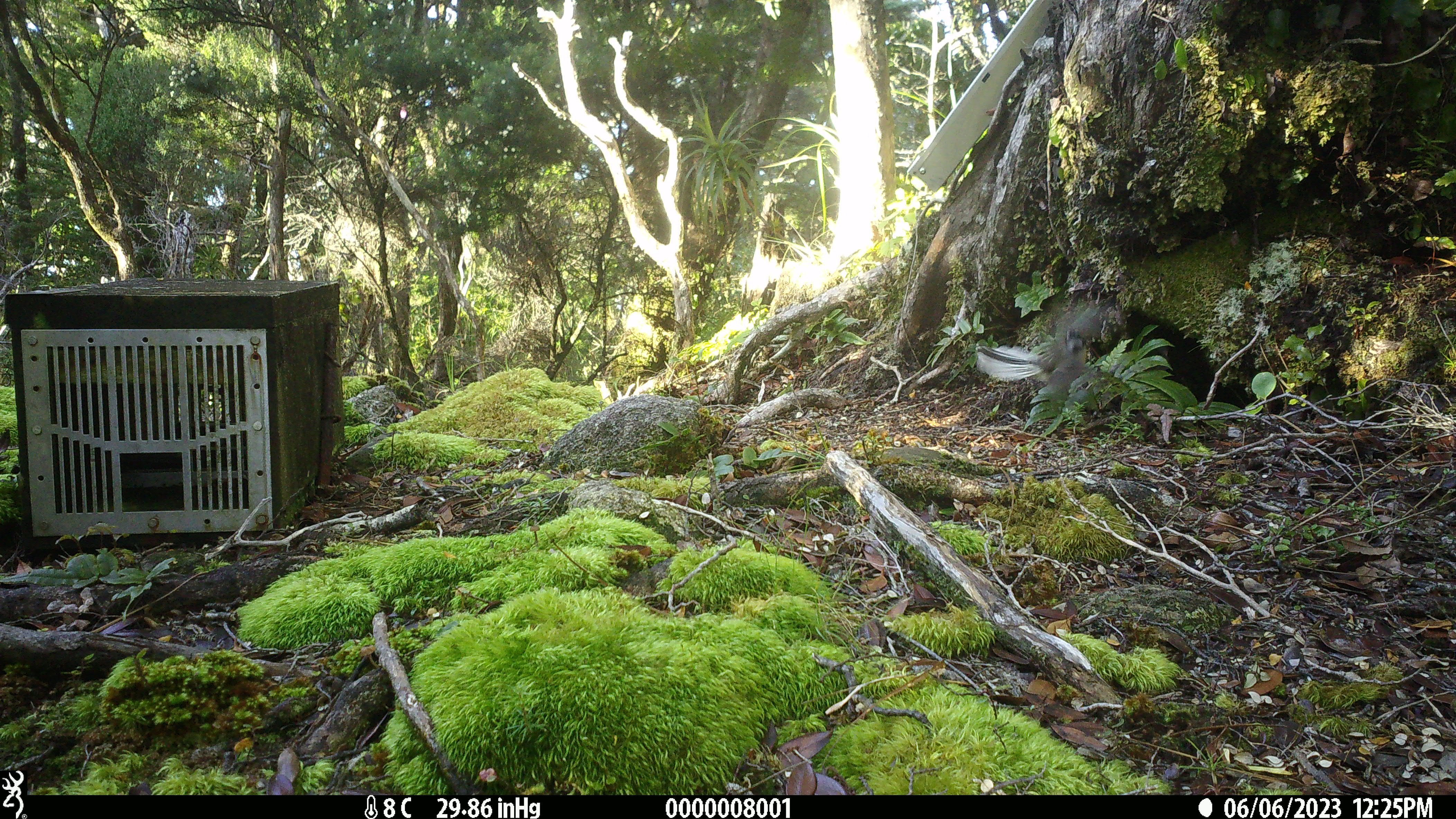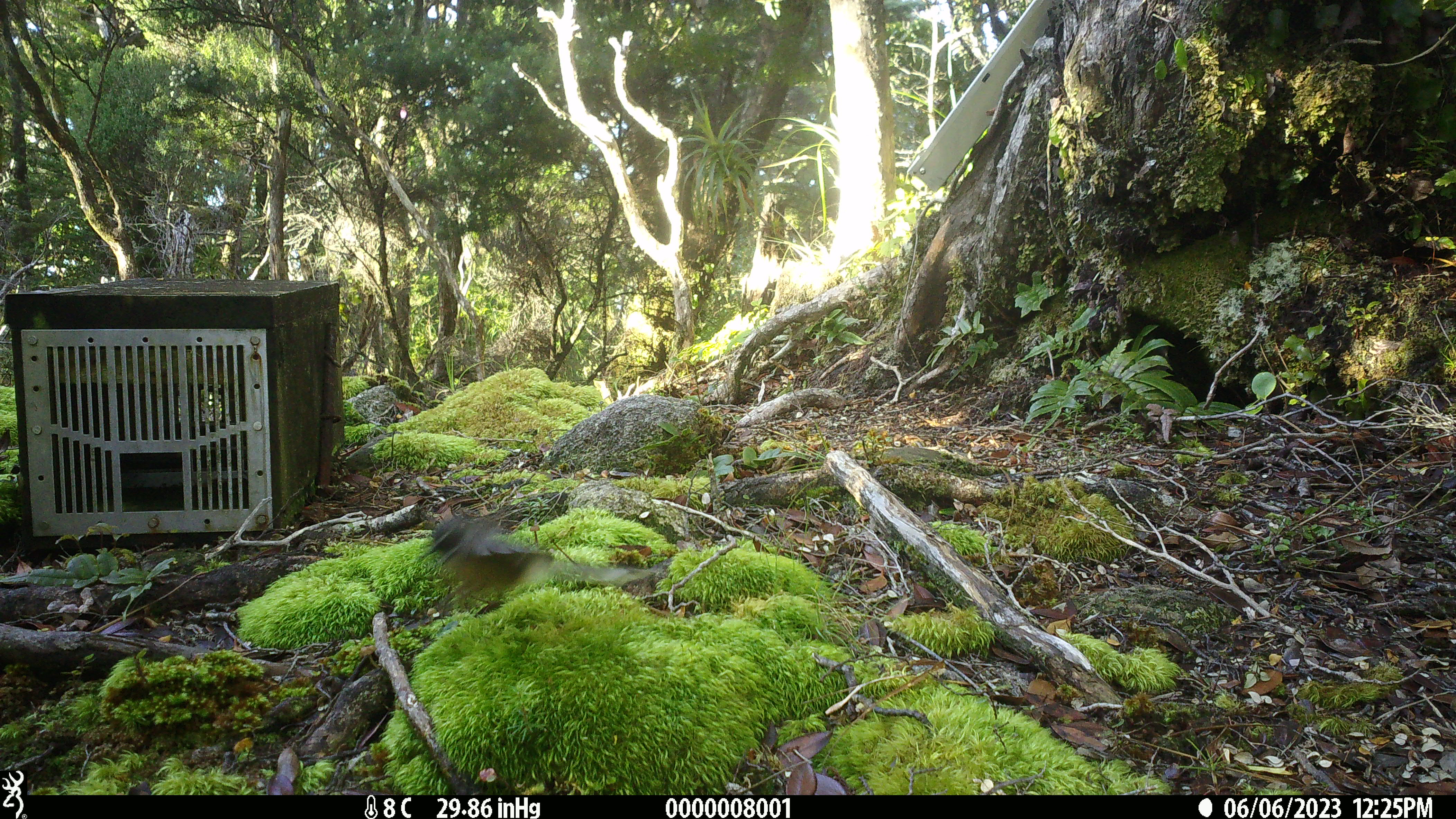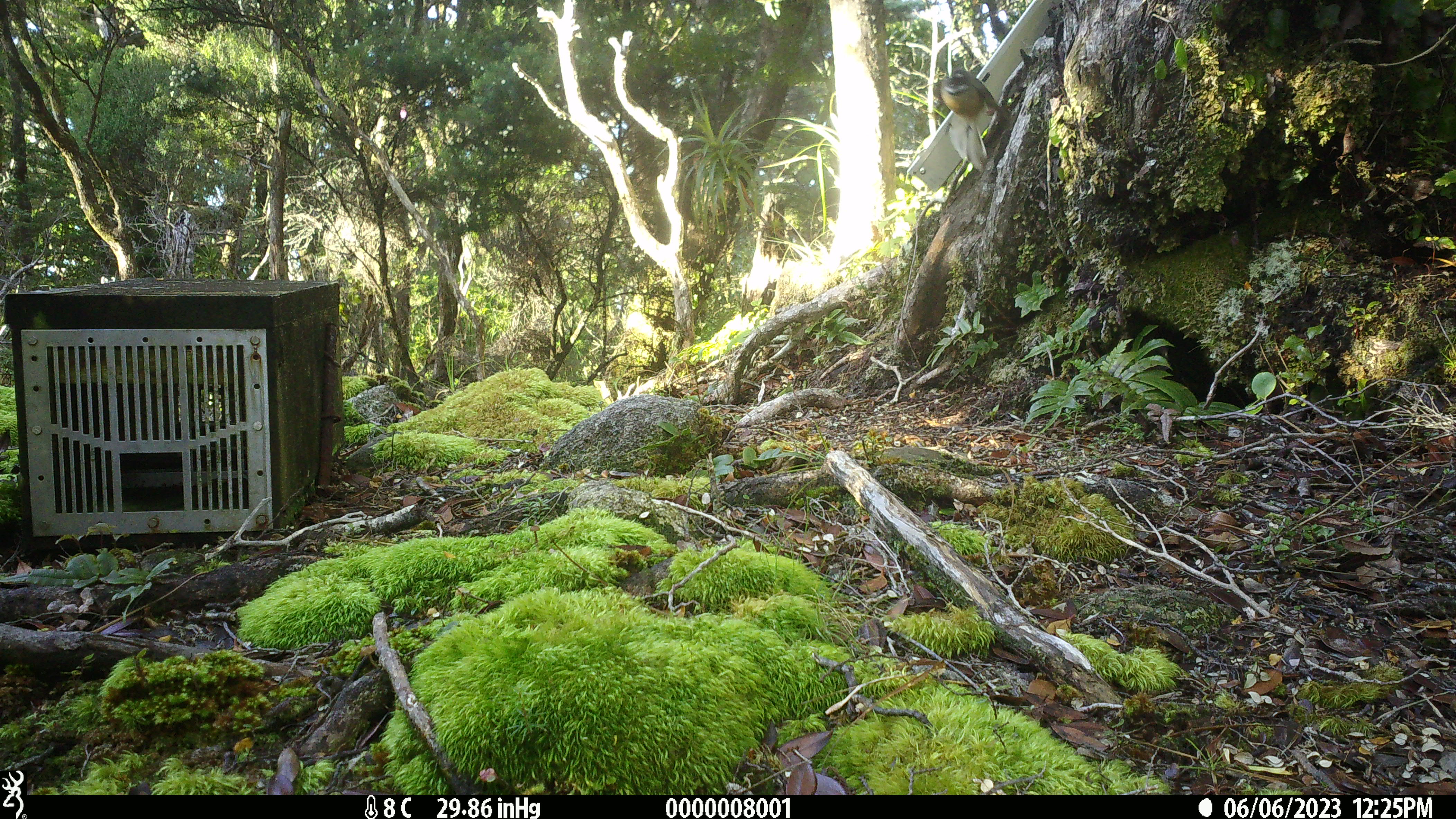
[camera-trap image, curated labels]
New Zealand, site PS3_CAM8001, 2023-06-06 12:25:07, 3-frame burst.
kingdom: Animalia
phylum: Chordata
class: Aves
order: Passeriformes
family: Rhipiduridae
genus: Rhipidura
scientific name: Rhipidura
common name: fantails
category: fantail